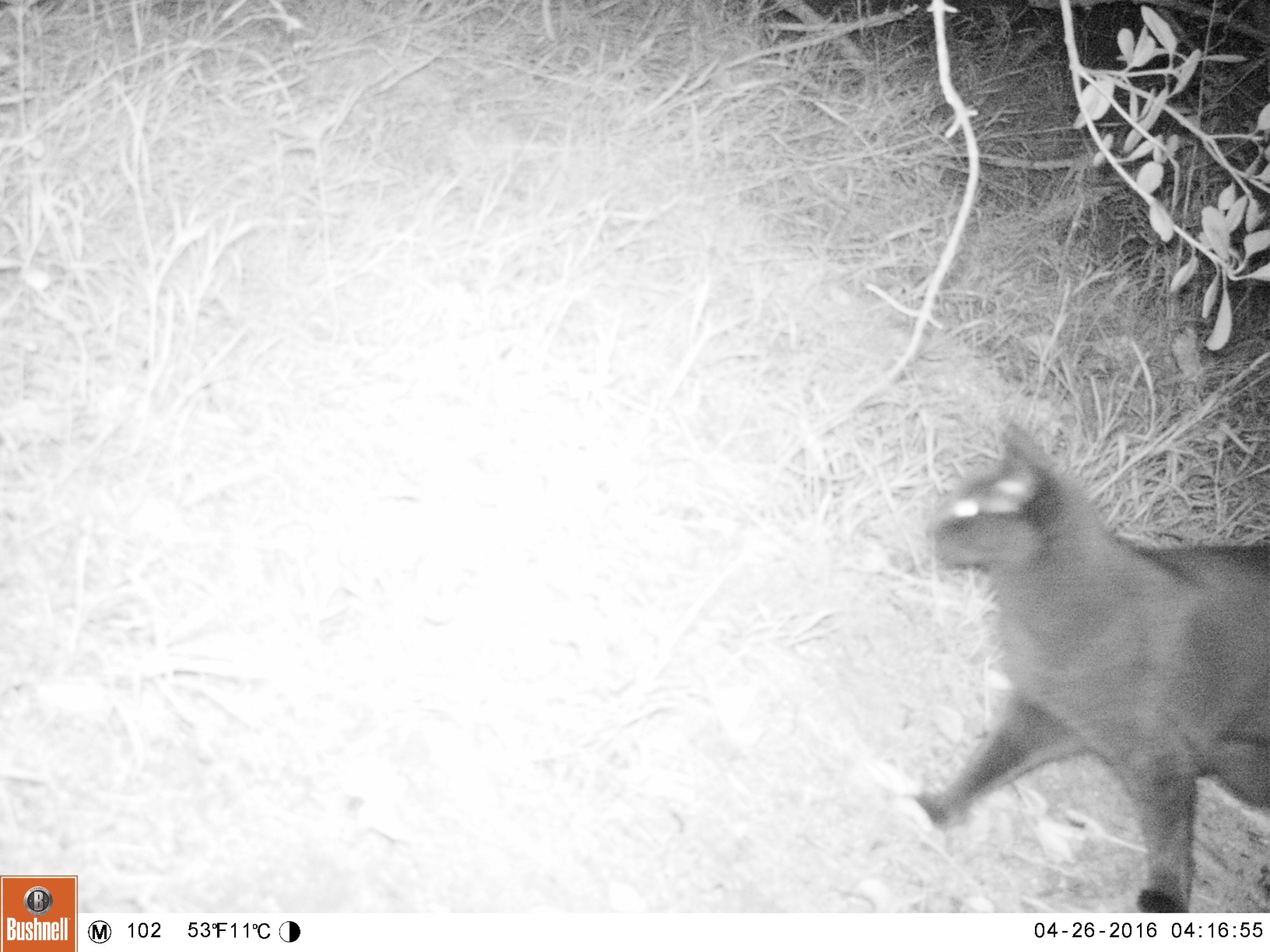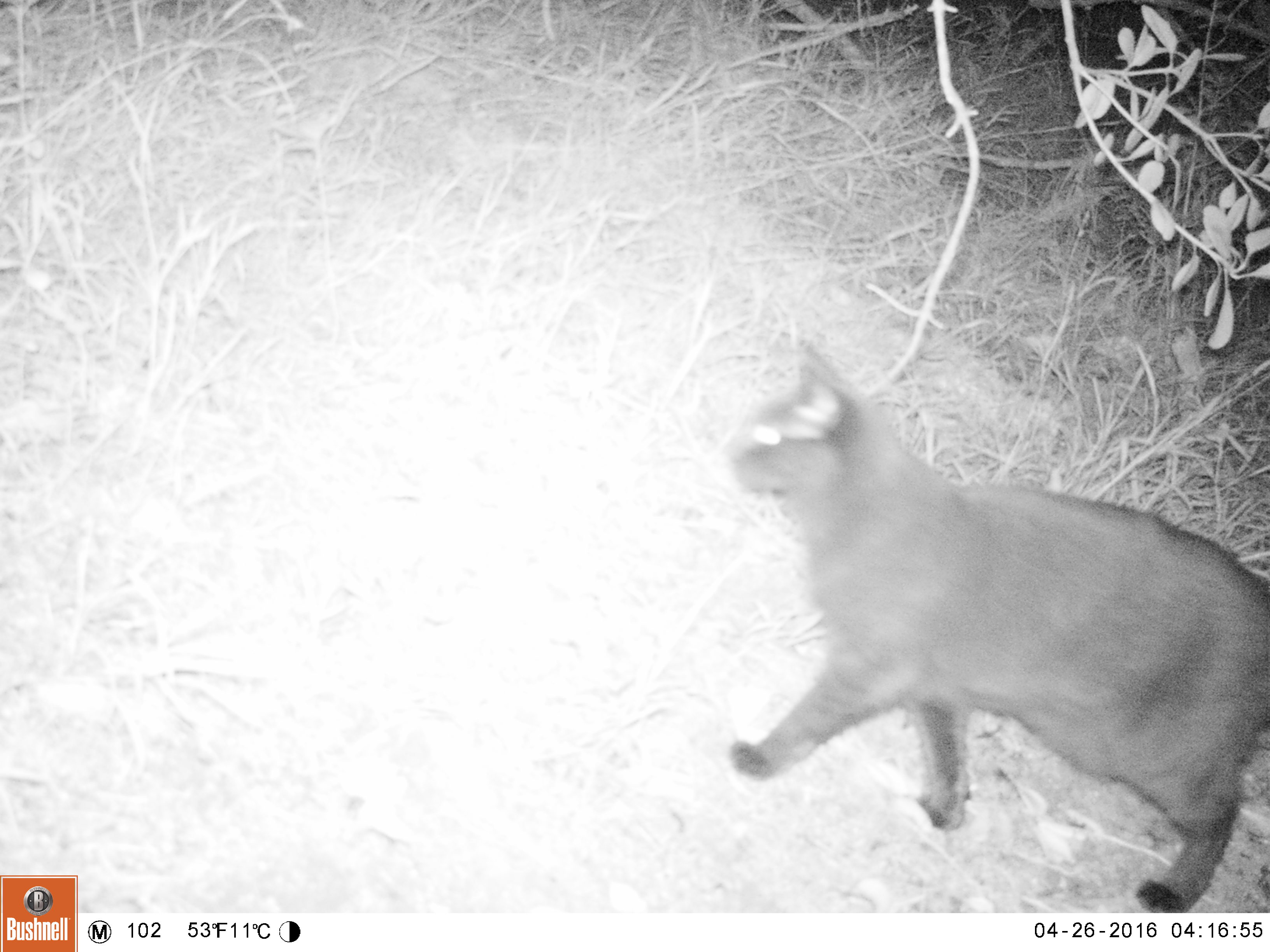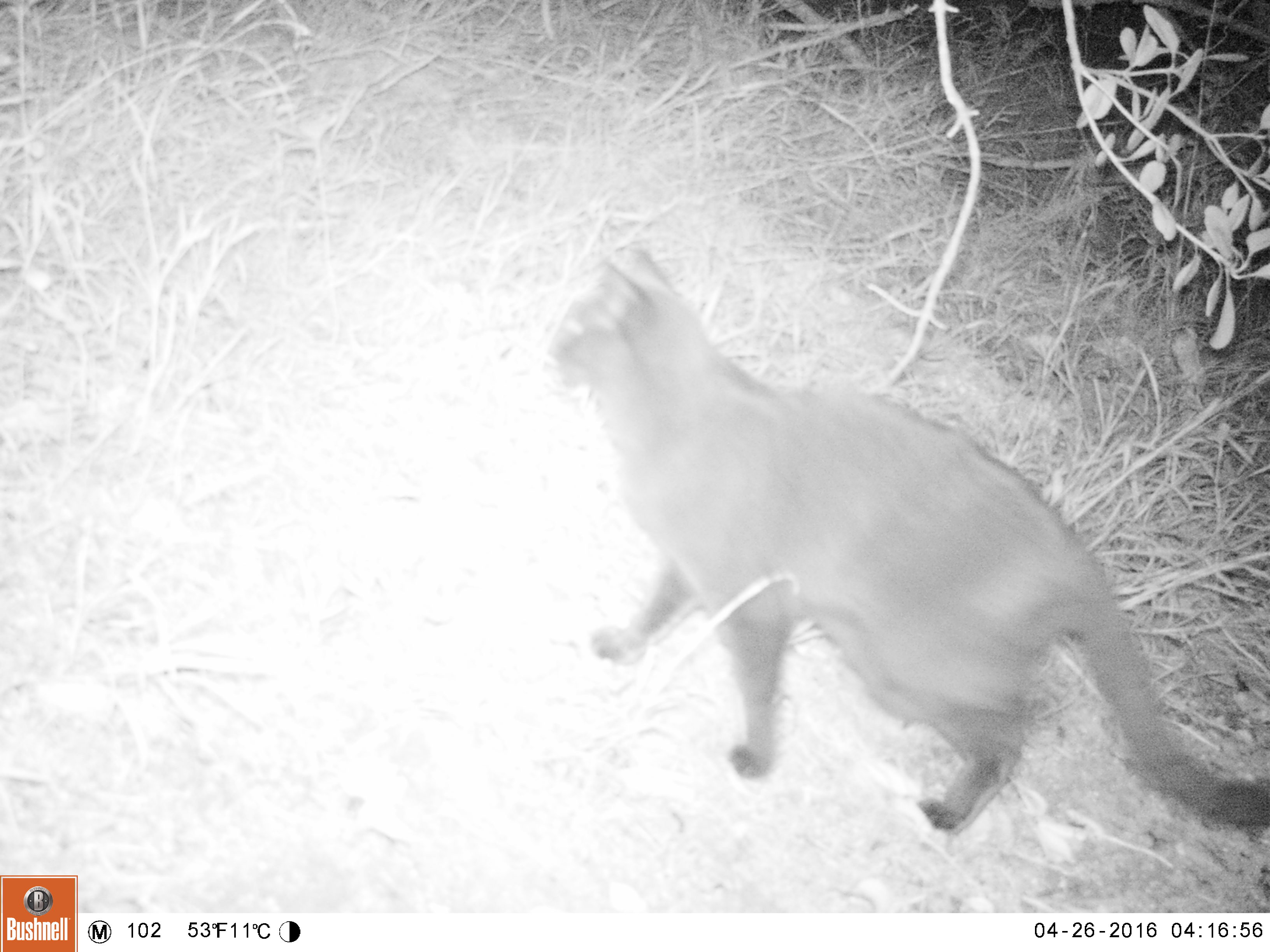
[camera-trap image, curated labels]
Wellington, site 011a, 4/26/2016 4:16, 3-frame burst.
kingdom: Animalia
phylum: Chordata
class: Mammalia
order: Carnivora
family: Felidae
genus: Felis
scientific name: Felis catus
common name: cat